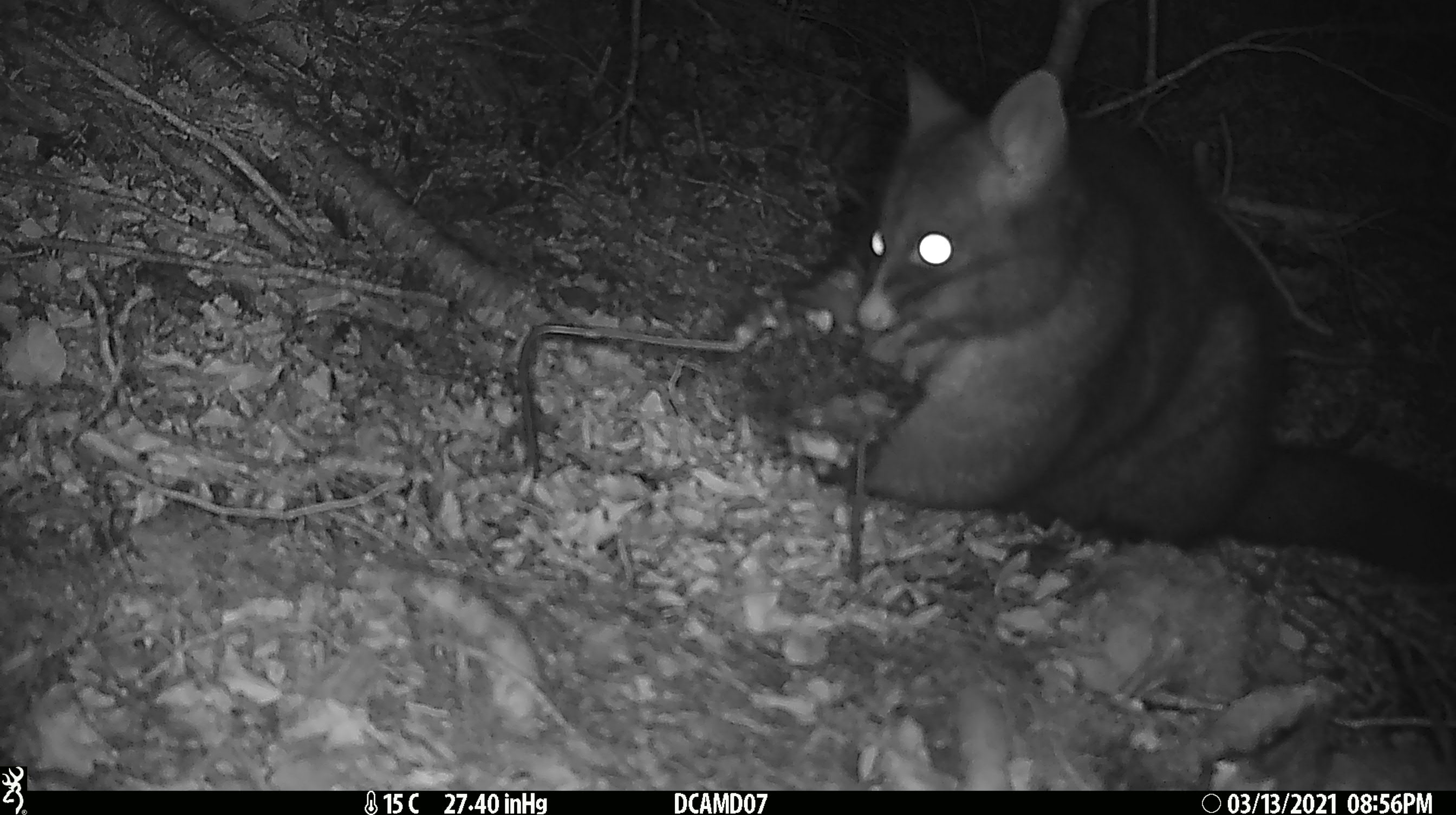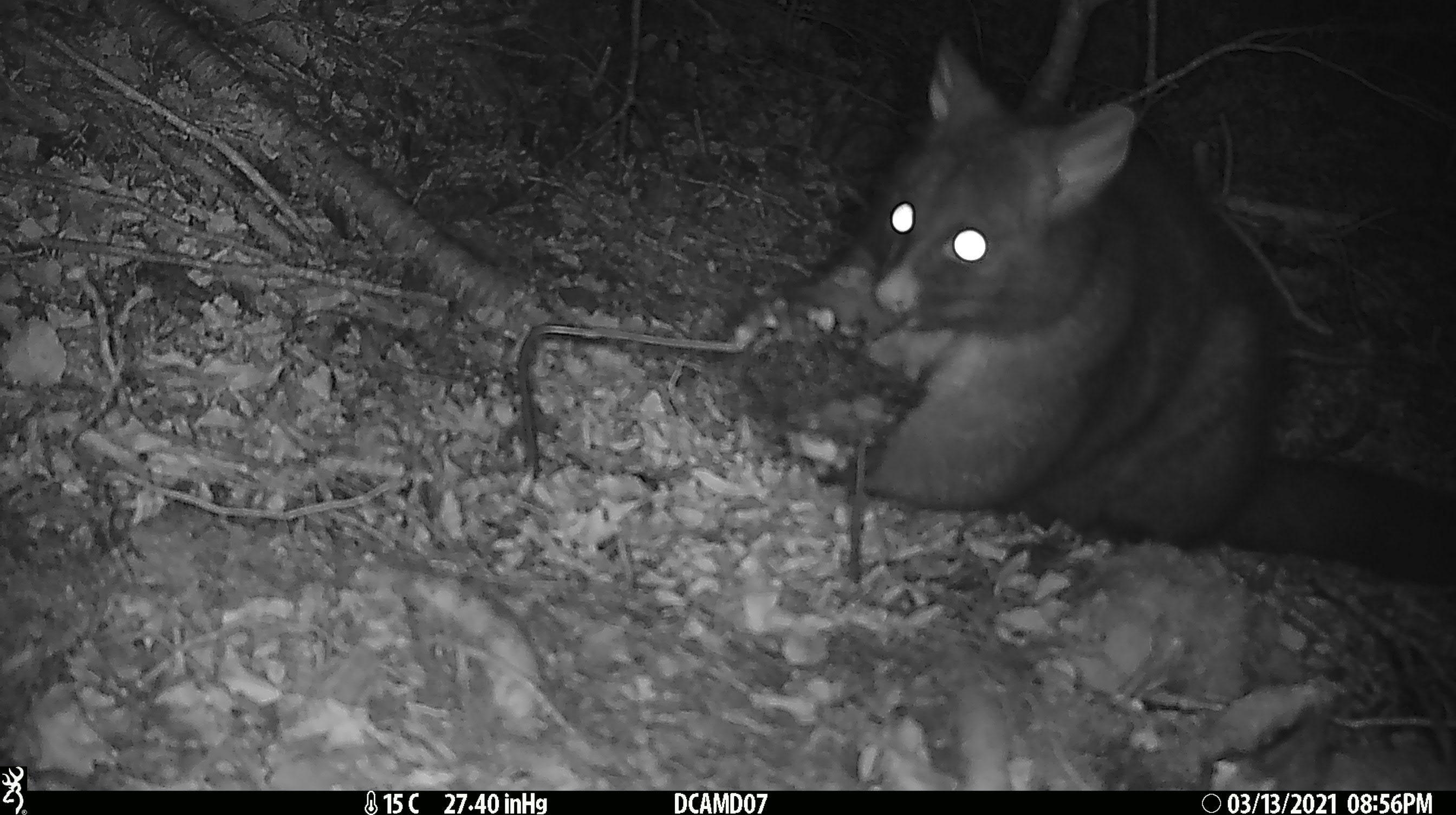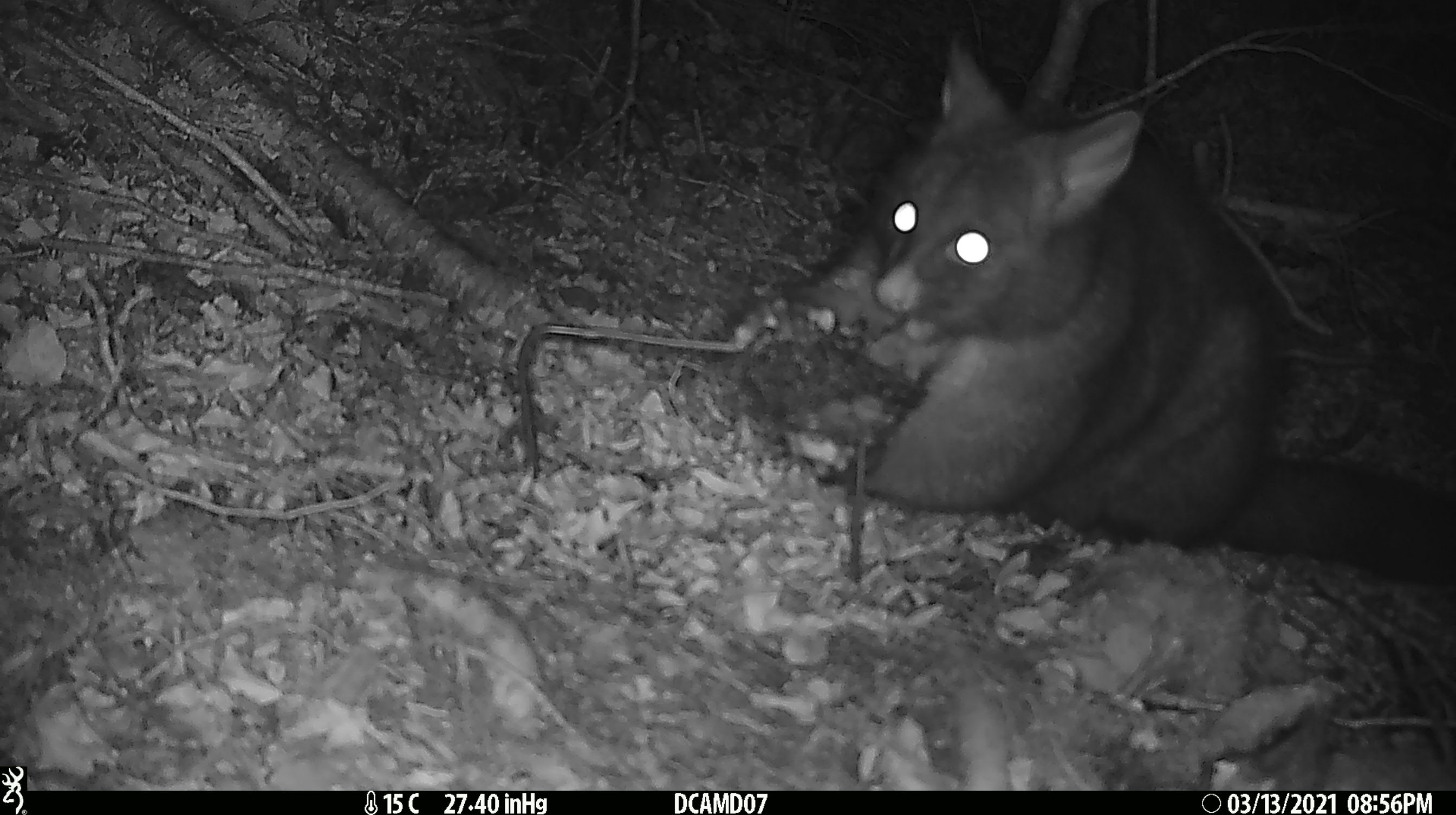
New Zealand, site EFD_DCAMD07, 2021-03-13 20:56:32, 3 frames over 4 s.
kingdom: Animalia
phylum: Chordata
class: Mammalia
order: Diprotodontia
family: Phalangeridae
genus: Trichosurus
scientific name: Trichosurus vulpecula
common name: common brushtail possum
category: possum